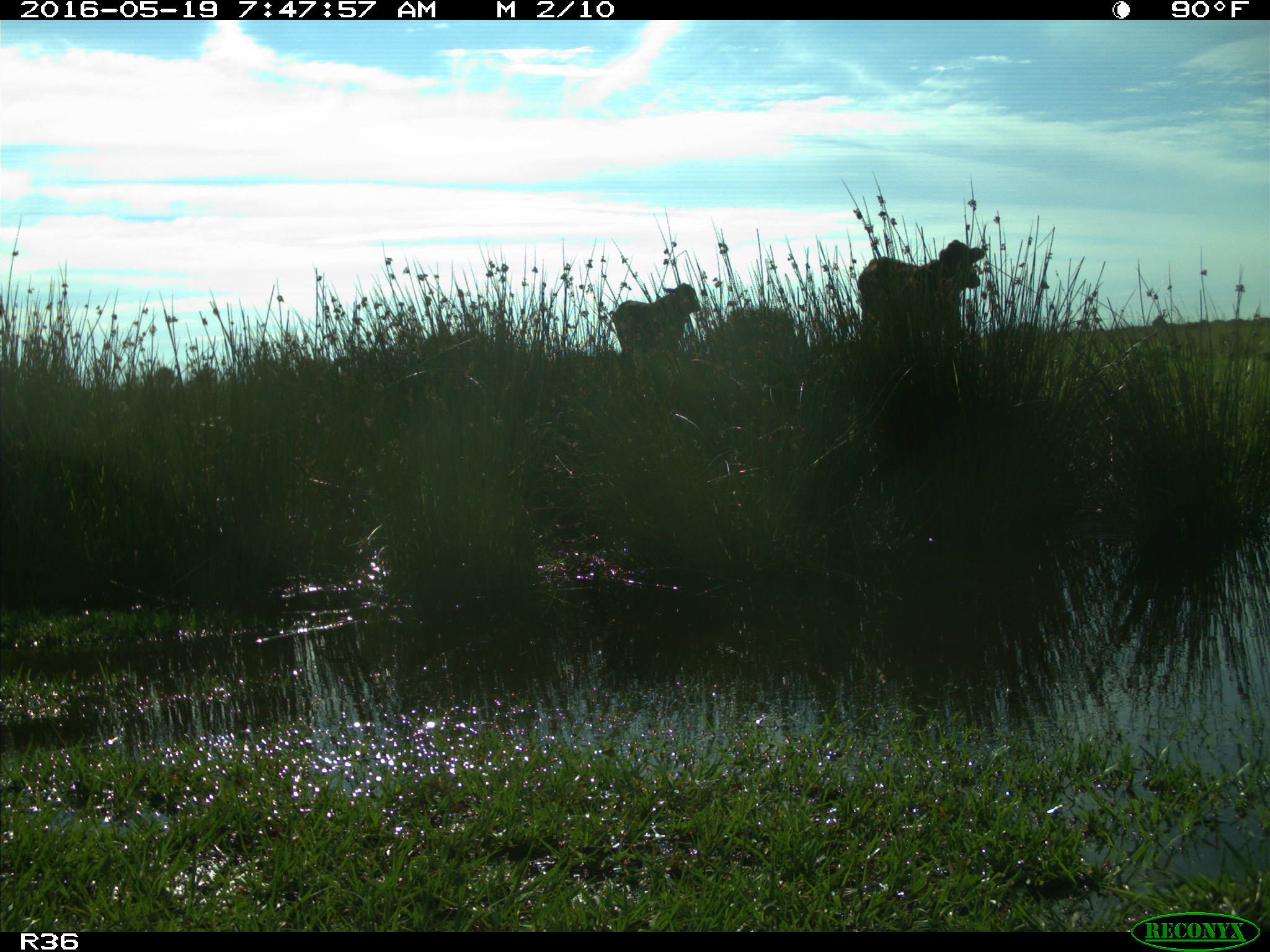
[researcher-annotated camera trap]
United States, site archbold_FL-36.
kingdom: Animalia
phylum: Chordata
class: Mammalia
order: Artiodactyla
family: Bovidae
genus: Bos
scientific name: Bos taurus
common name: domestic cow